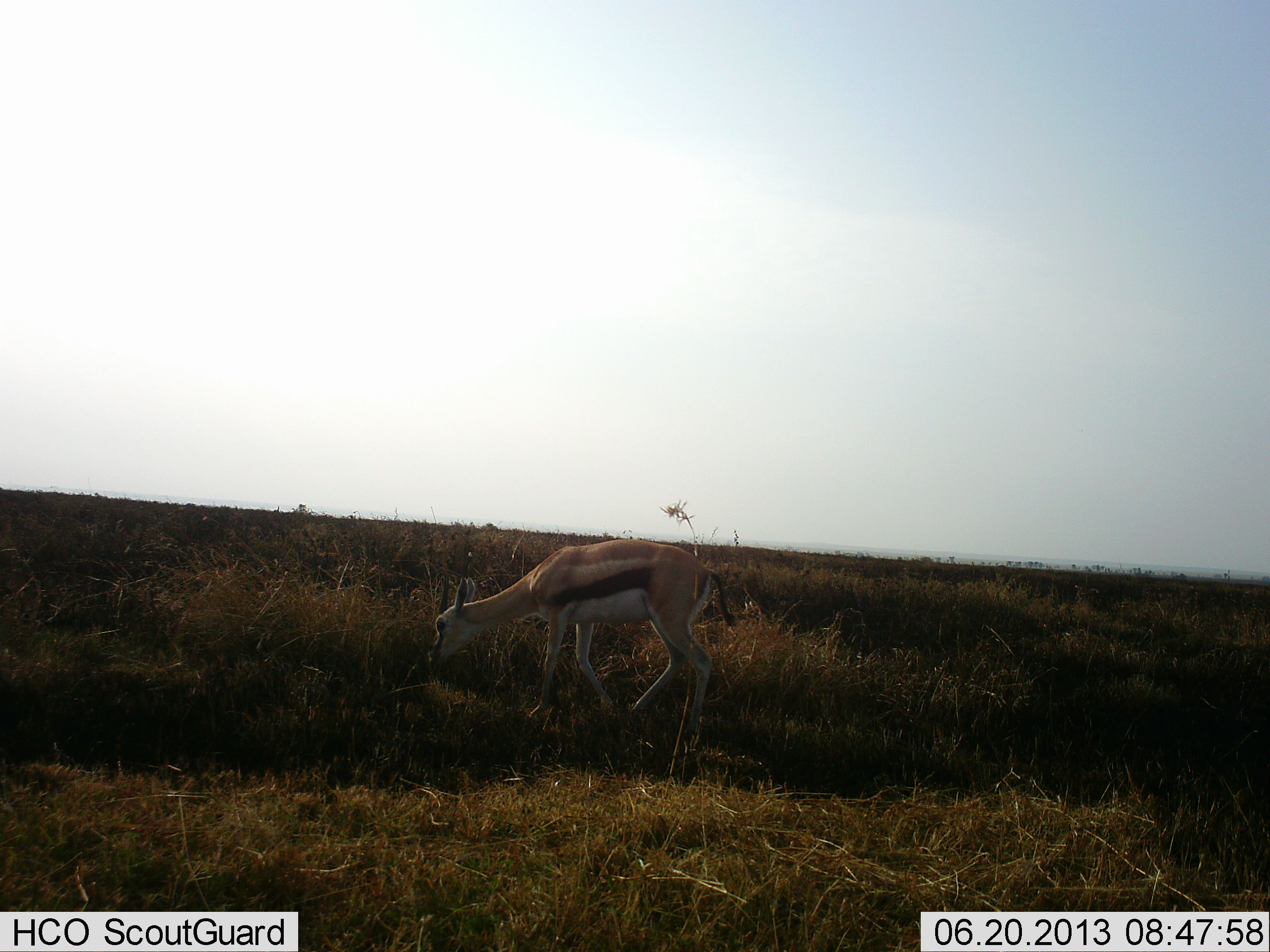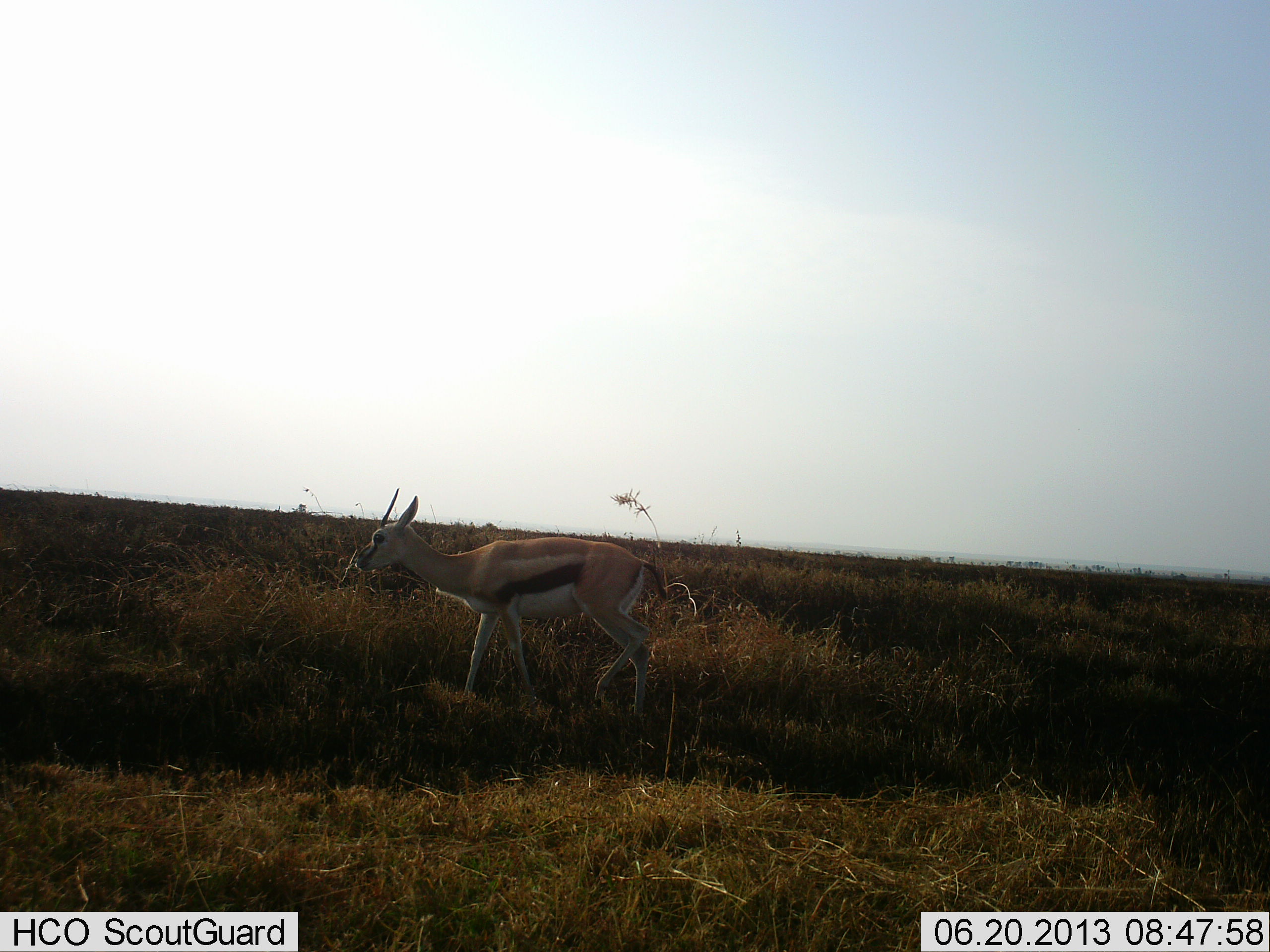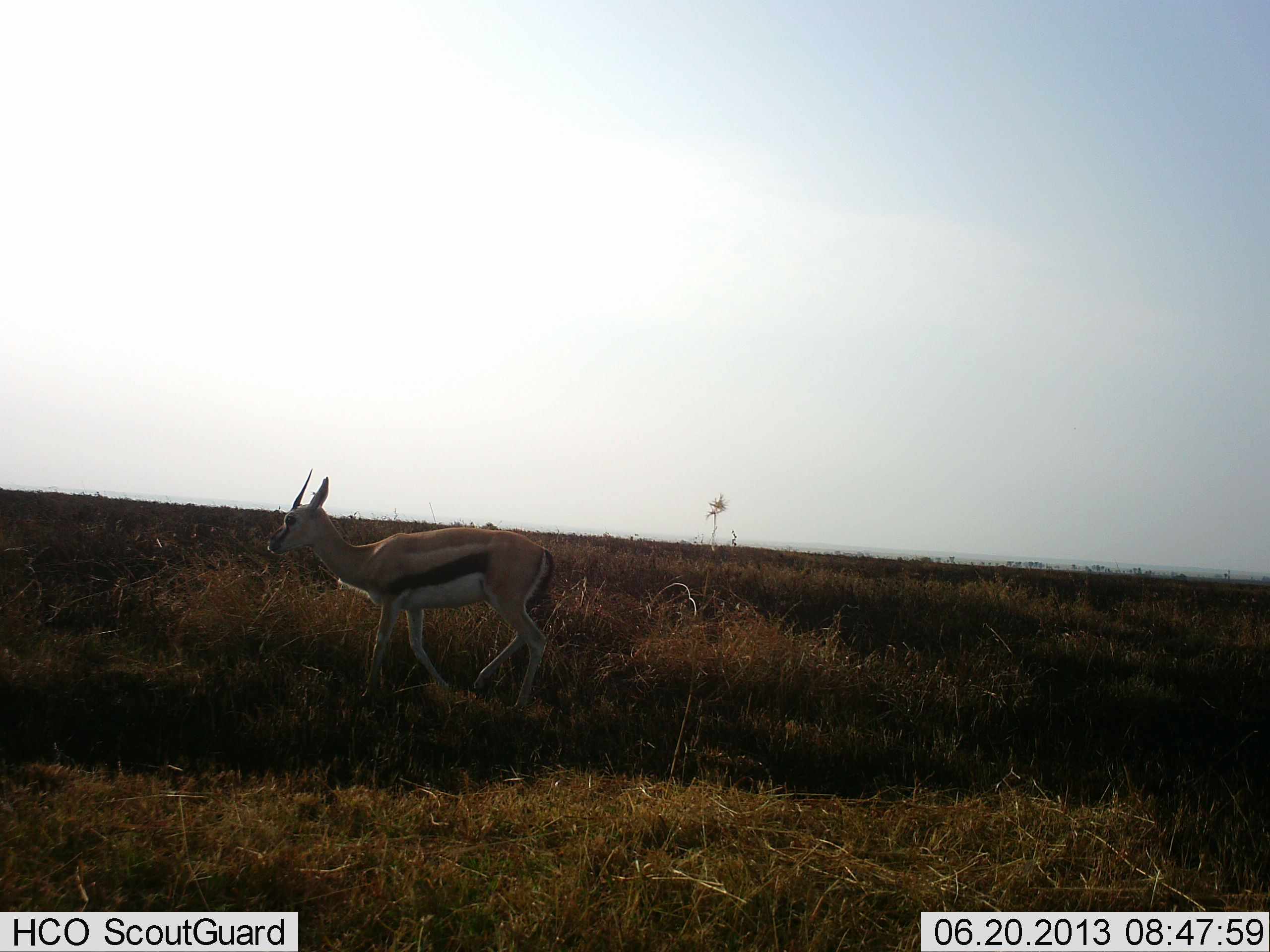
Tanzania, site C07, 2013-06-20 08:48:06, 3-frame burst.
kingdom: Animalia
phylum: Chordata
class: Mammalia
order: Artiodactyla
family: Bovidae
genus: Eudorcas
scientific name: Eudorcas thomsonii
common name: thomson's gazelle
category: gazellethomsons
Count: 1.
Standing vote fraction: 20%.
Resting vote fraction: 0%.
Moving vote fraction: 80%.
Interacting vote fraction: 0%.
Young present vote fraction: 0%.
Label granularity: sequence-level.